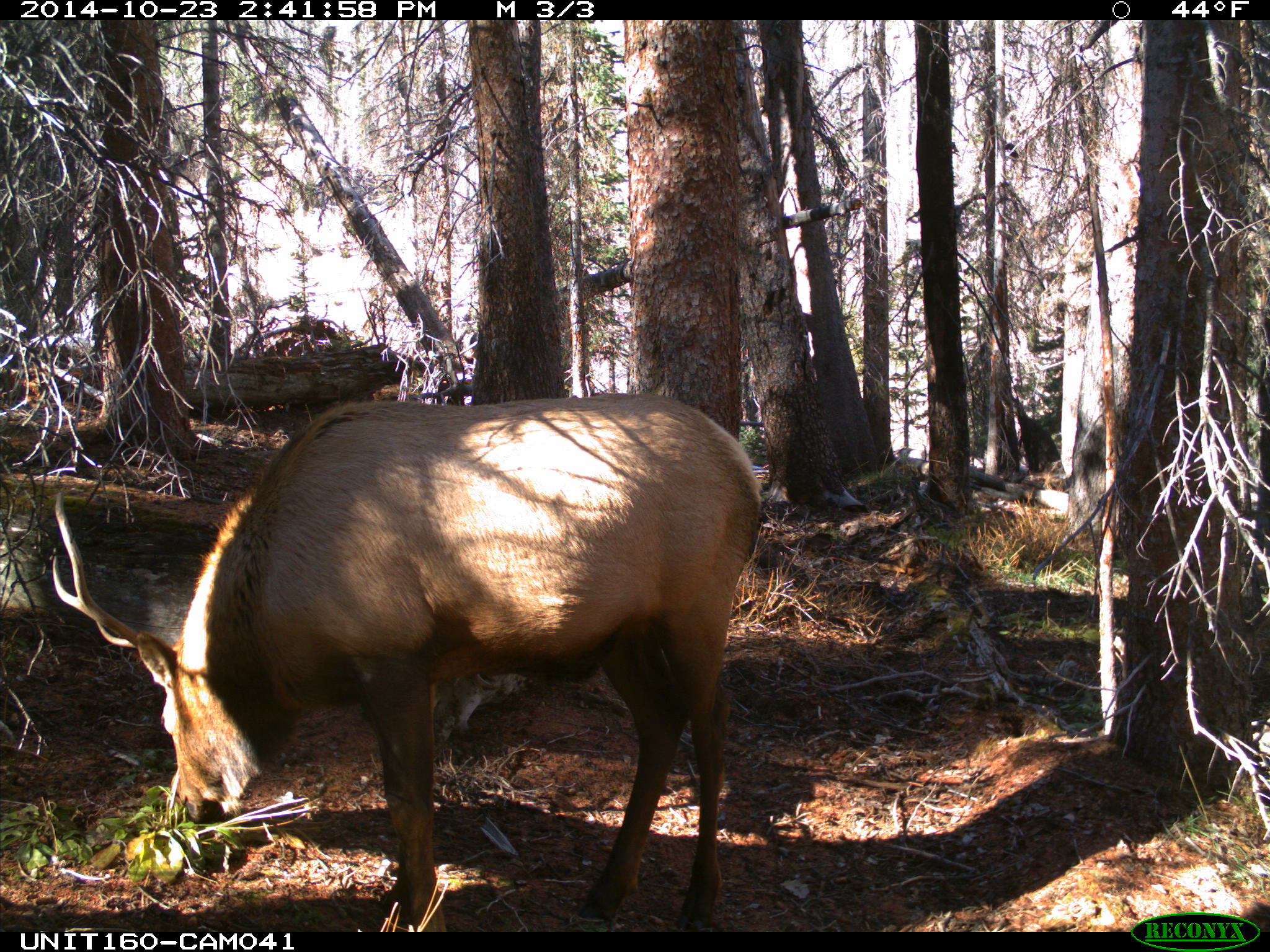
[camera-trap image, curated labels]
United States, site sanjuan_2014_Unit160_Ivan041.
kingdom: Animalia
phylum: Chordata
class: Mammalia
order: Artiodactyla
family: Cervidae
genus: Cervus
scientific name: Cervus elaphus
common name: red deer